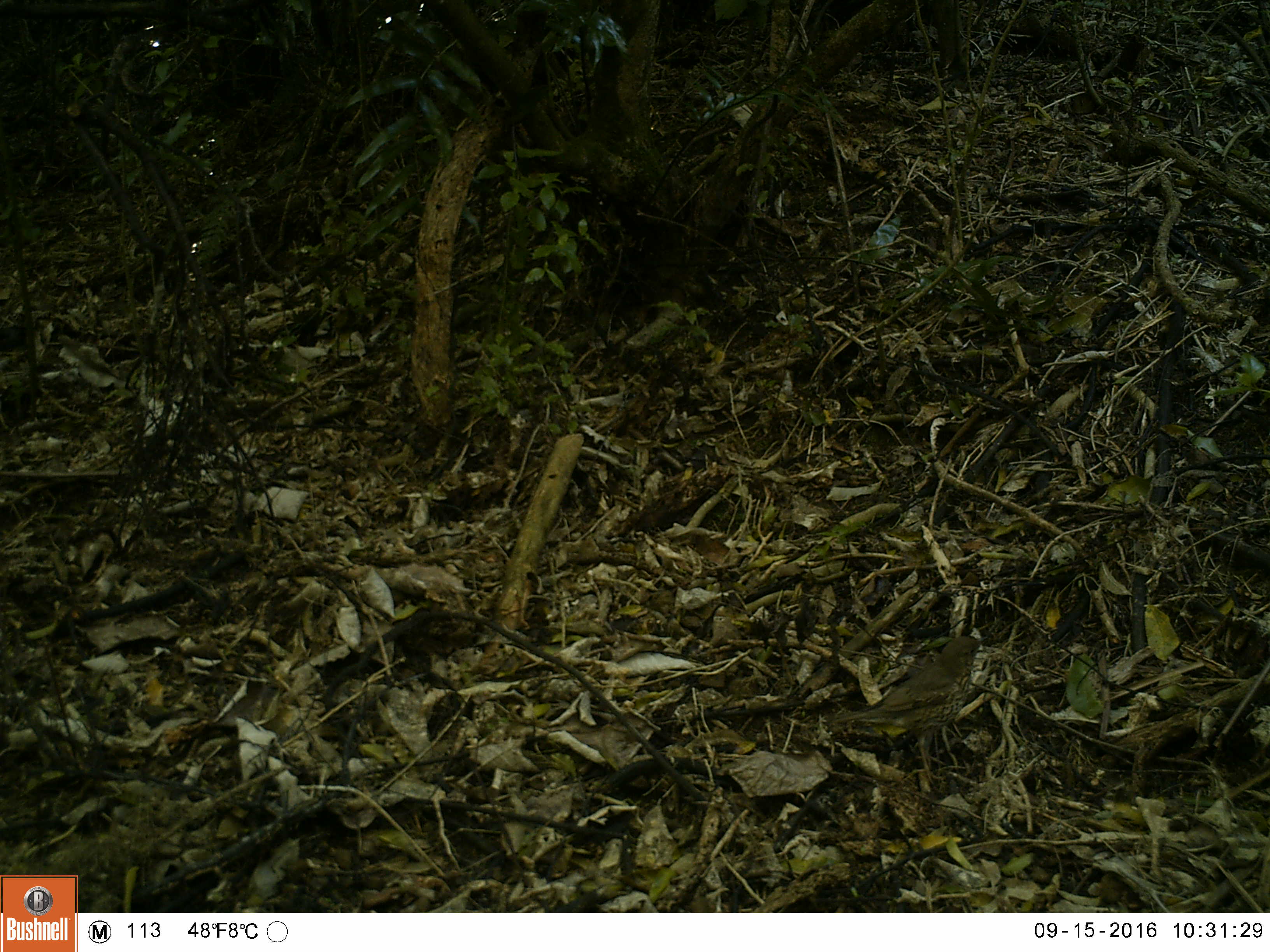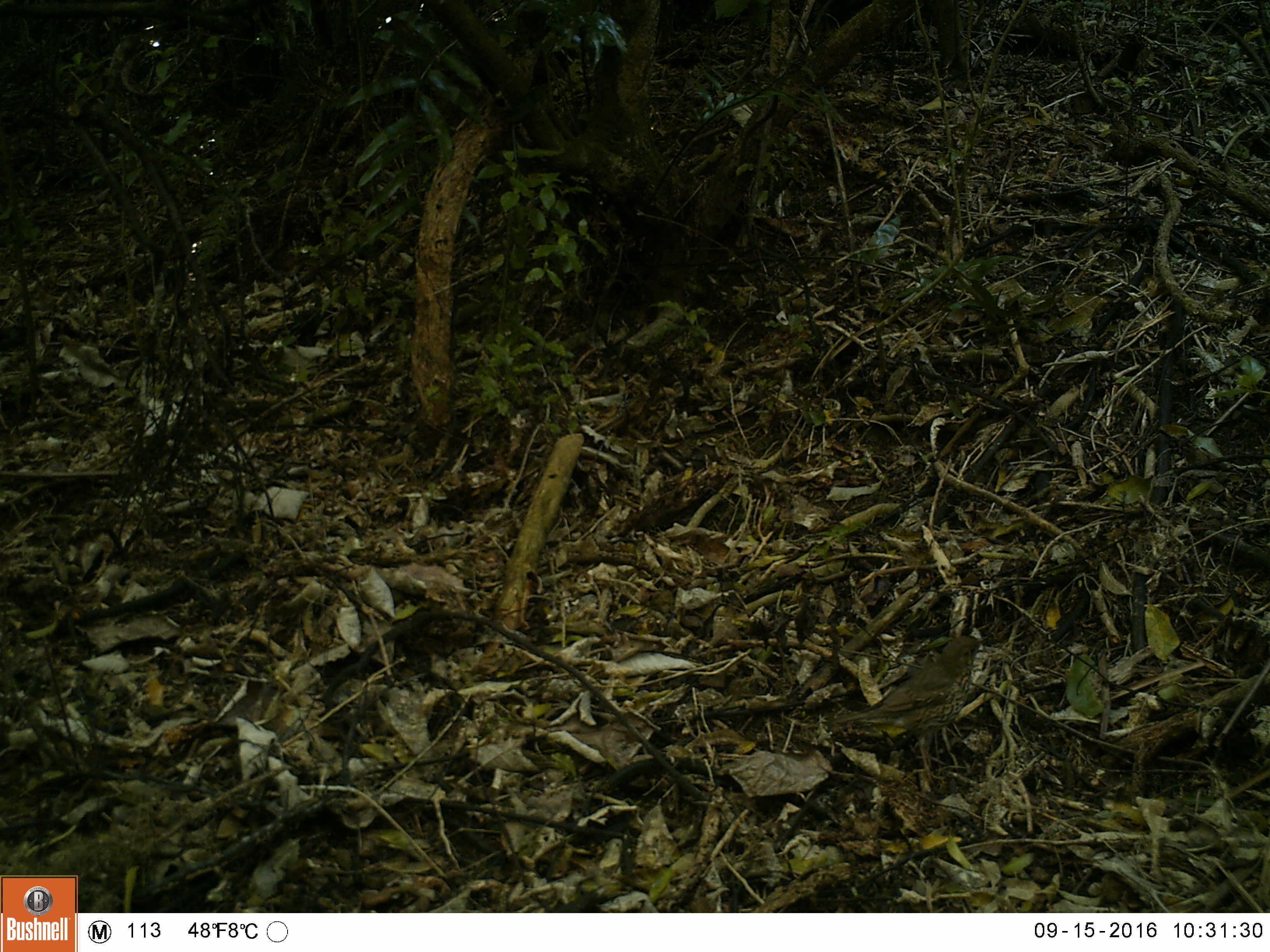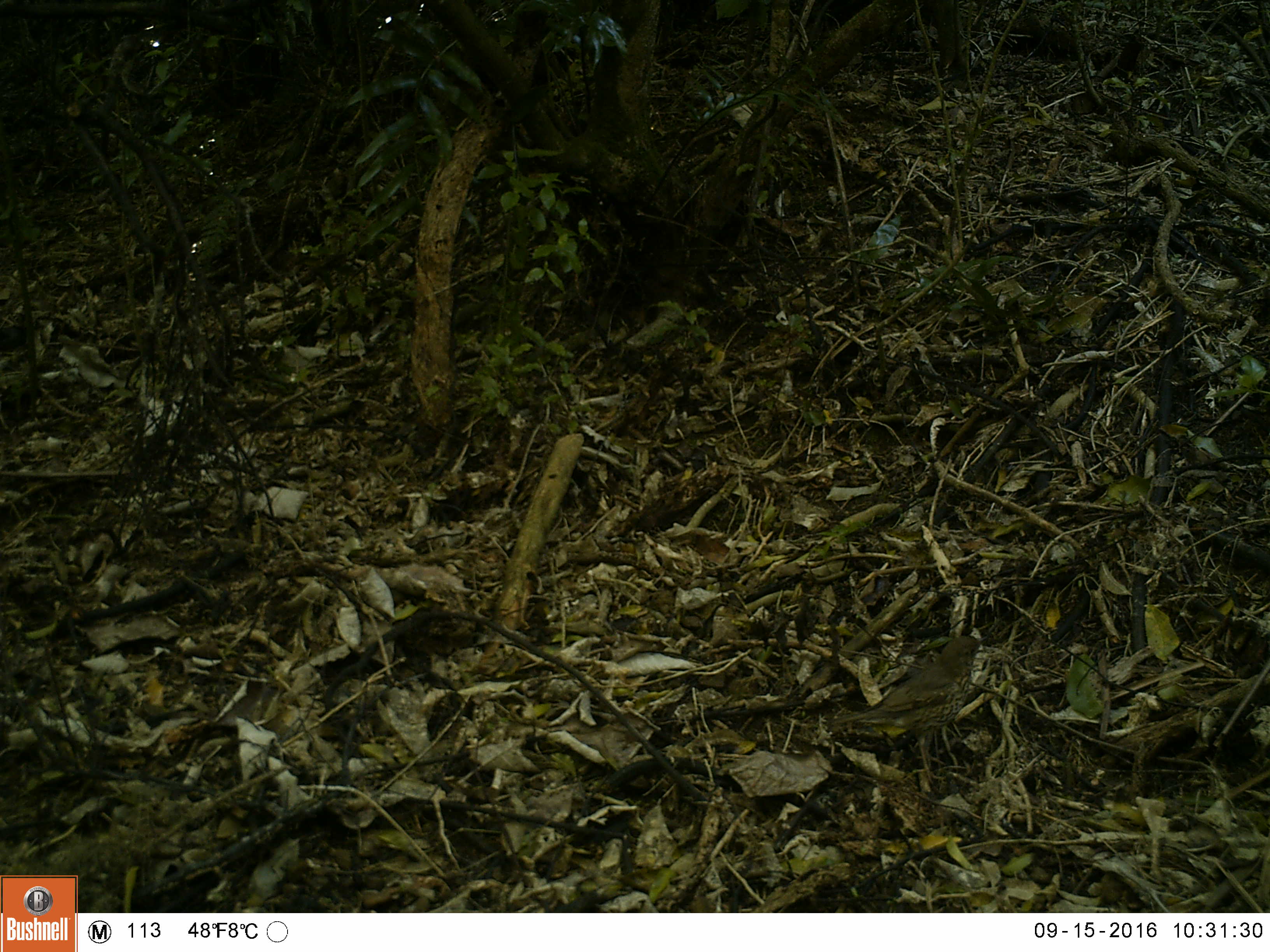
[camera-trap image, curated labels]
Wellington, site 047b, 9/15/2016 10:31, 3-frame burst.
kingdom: Animalia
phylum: Chordata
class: Aves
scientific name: Aves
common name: bird